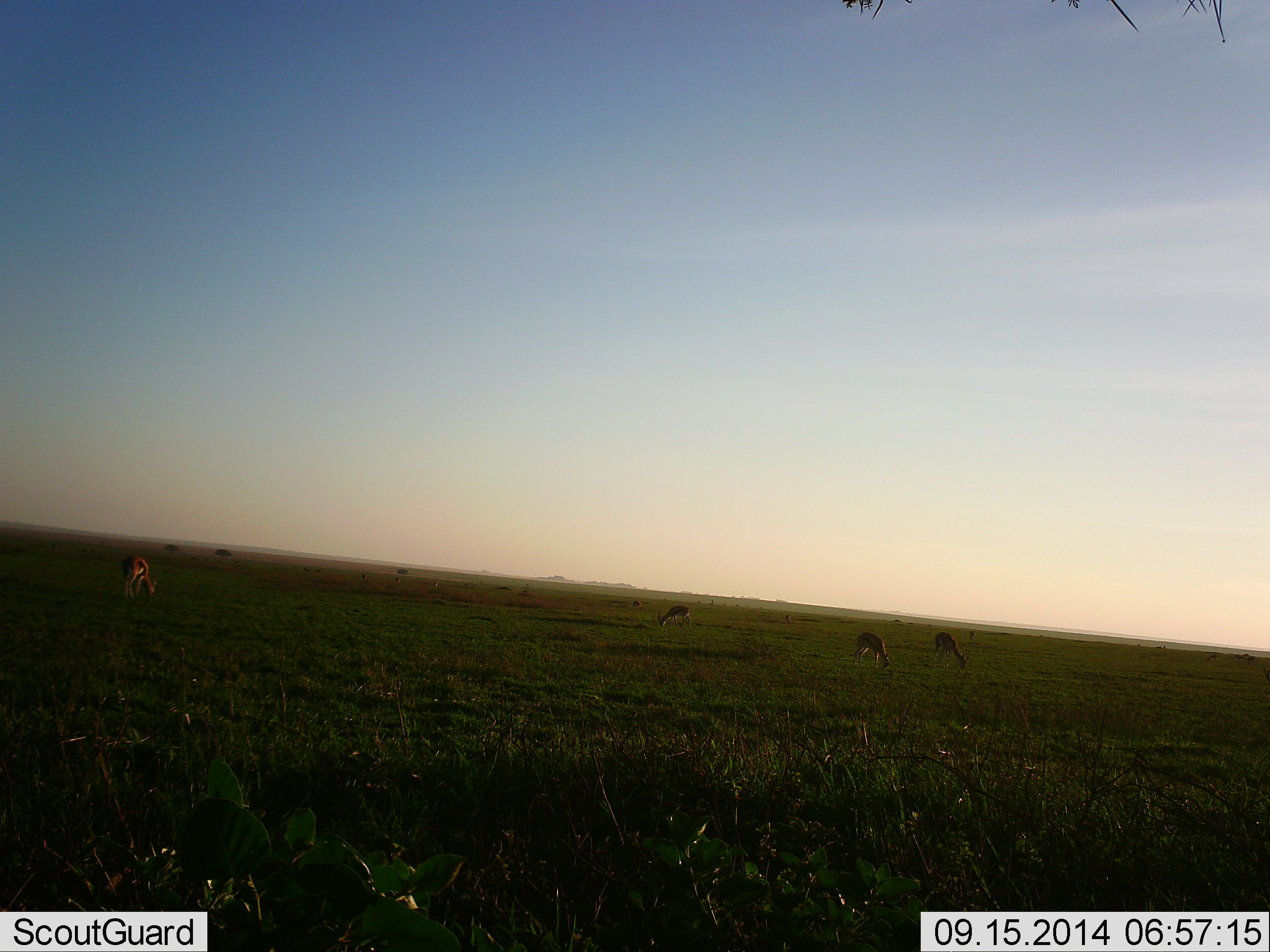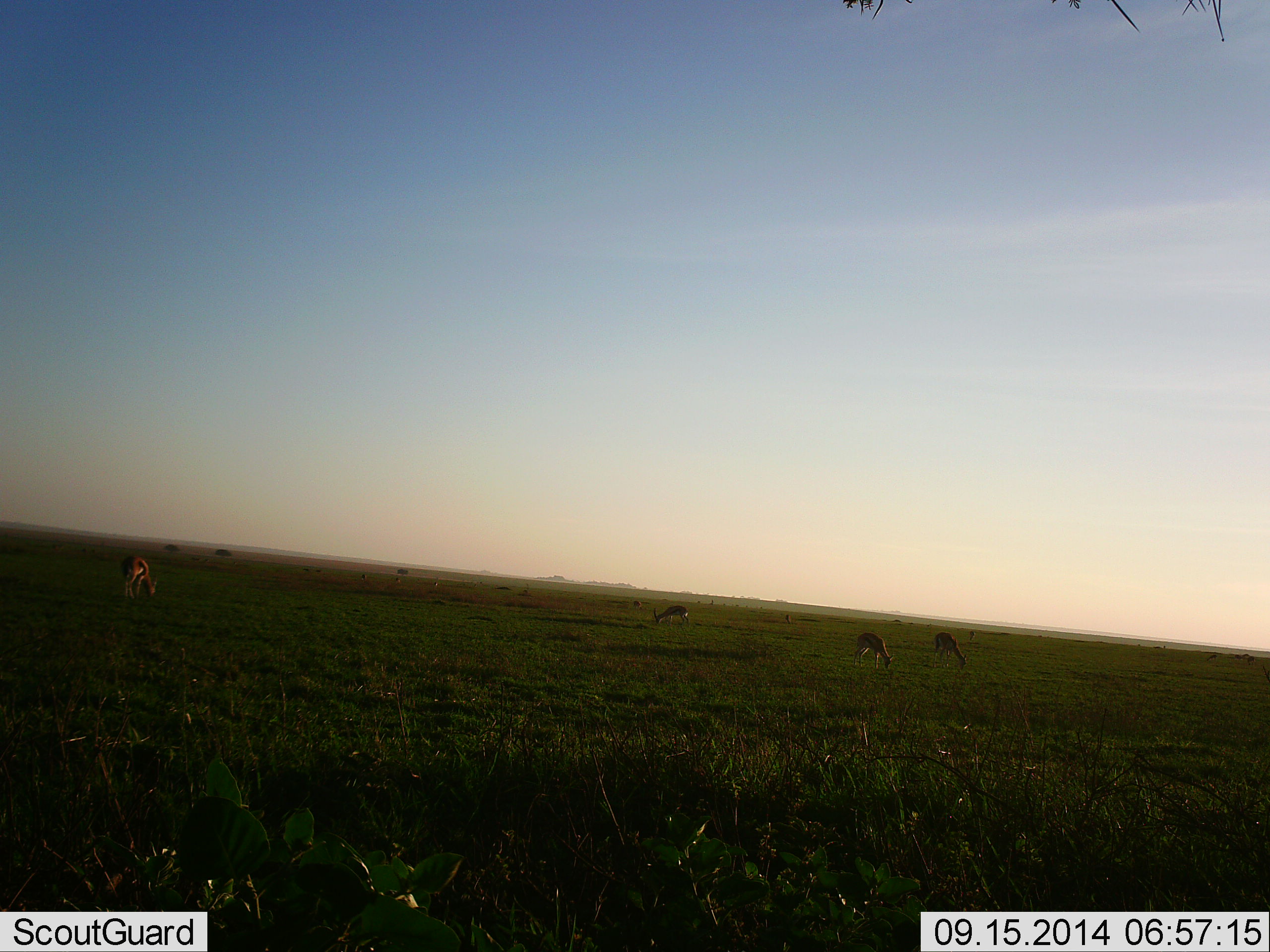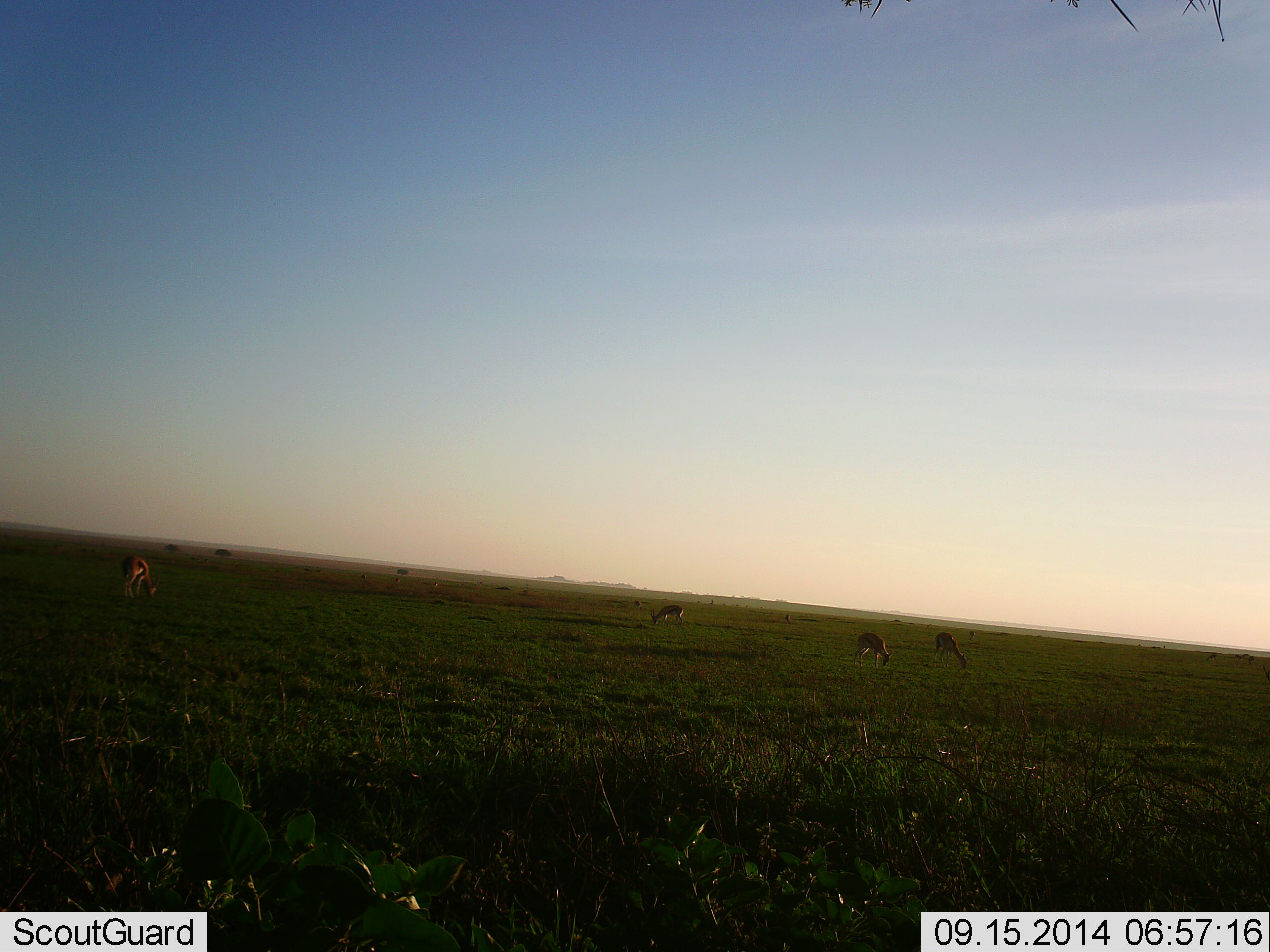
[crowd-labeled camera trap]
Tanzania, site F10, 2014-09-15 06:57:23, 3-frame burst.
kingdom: Animalia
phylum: Chordata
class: Mammalia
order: Artiodactyla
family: Bovidae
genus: Eudorcas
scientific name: Eudorcas thomsonii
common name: thomson's gazelle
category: gazellethomsons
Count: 4.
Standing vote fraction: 20%.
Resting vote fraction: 10%.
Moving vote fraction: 0%.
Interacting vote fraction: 0%.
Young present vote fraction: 0%.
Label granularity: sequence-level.